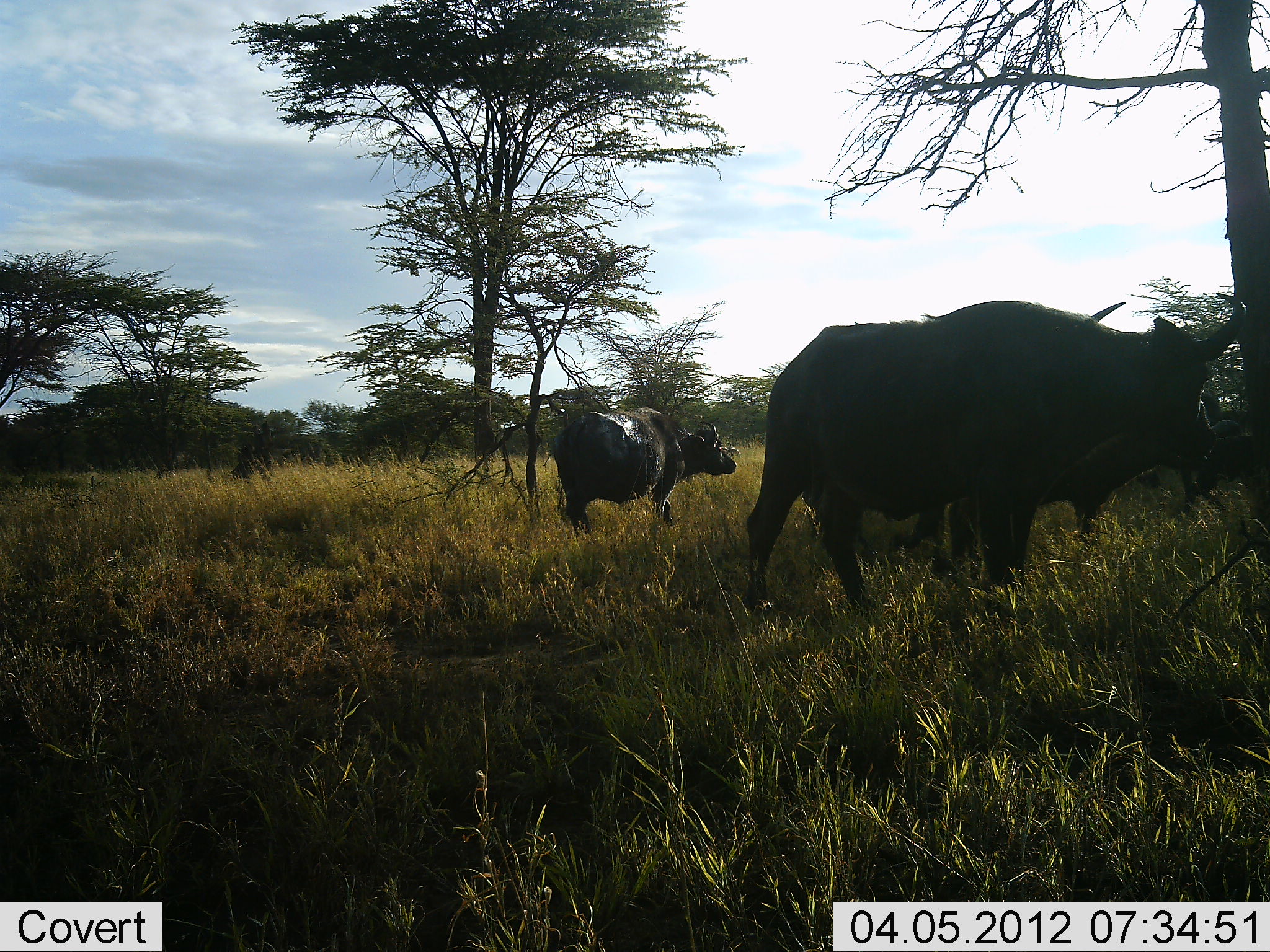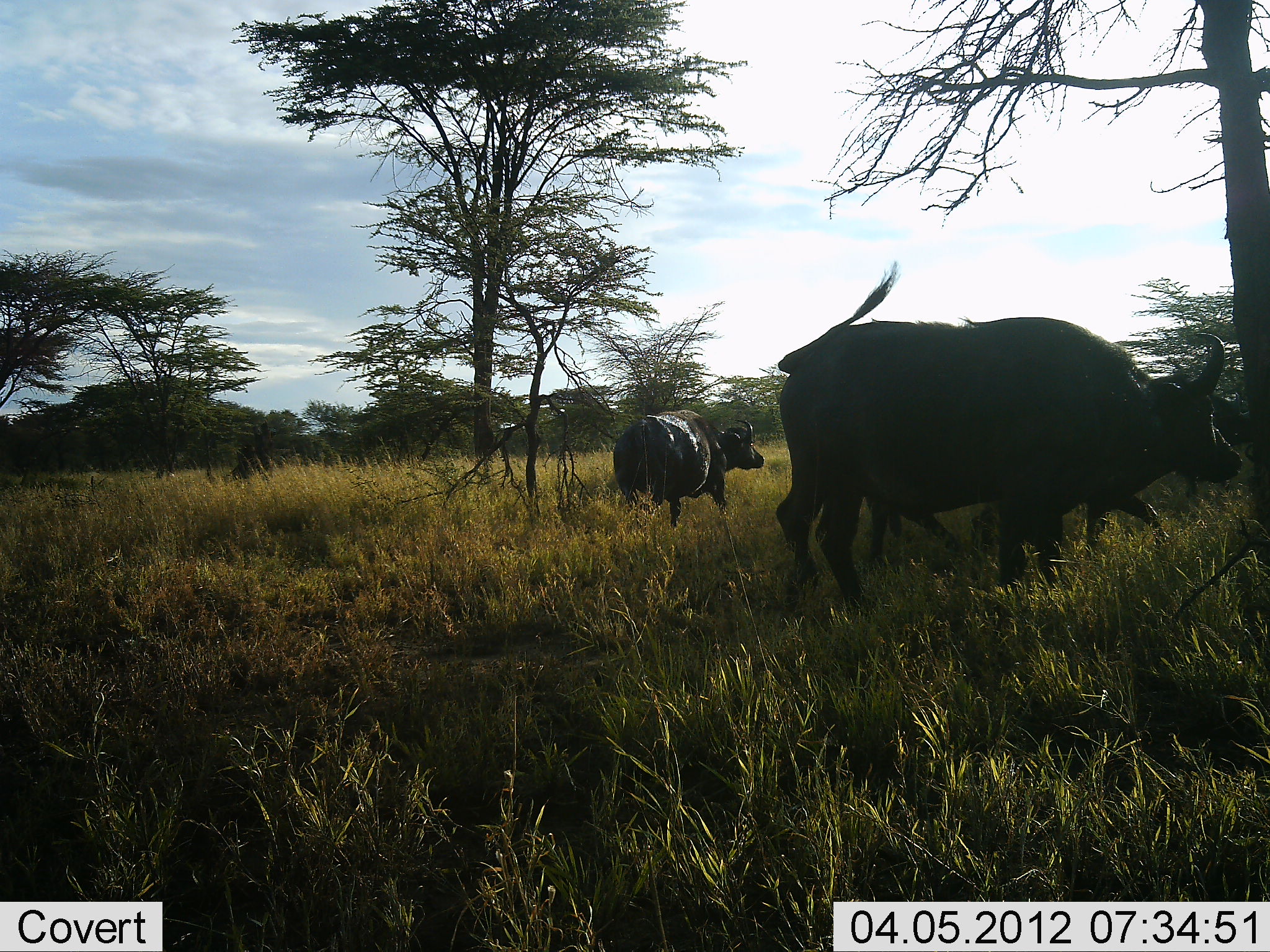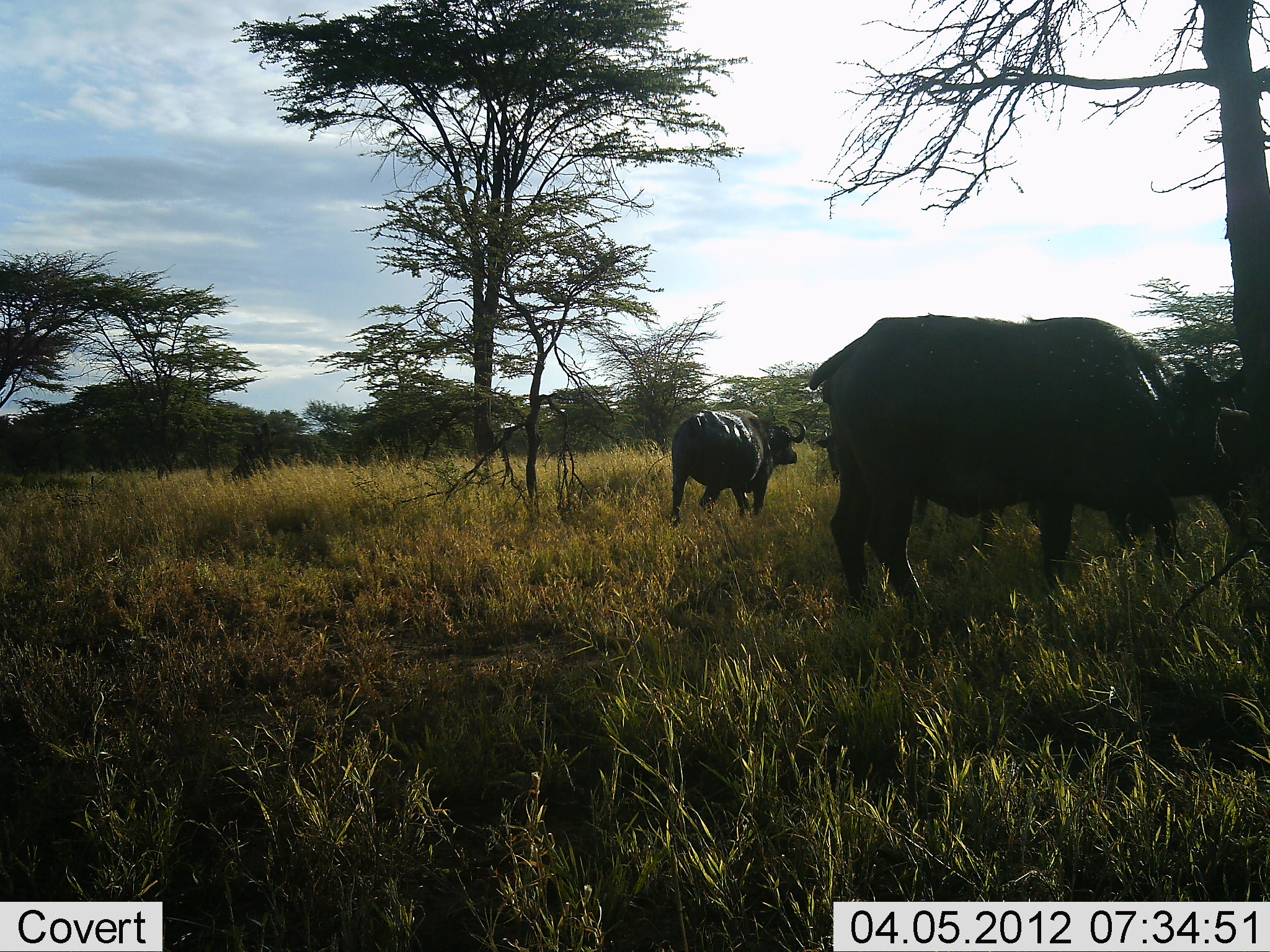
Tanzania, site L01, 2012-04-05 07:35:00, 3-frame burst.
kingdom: Animalia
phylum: Chordata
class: Mammalia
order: Artiodactyla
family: Bovidae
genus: Syncerus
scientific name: Syncerus caffer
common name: cape buffalo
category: buffalo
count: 3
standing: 39%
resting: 0%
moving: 74%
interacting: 0%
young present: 0%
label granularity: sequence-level